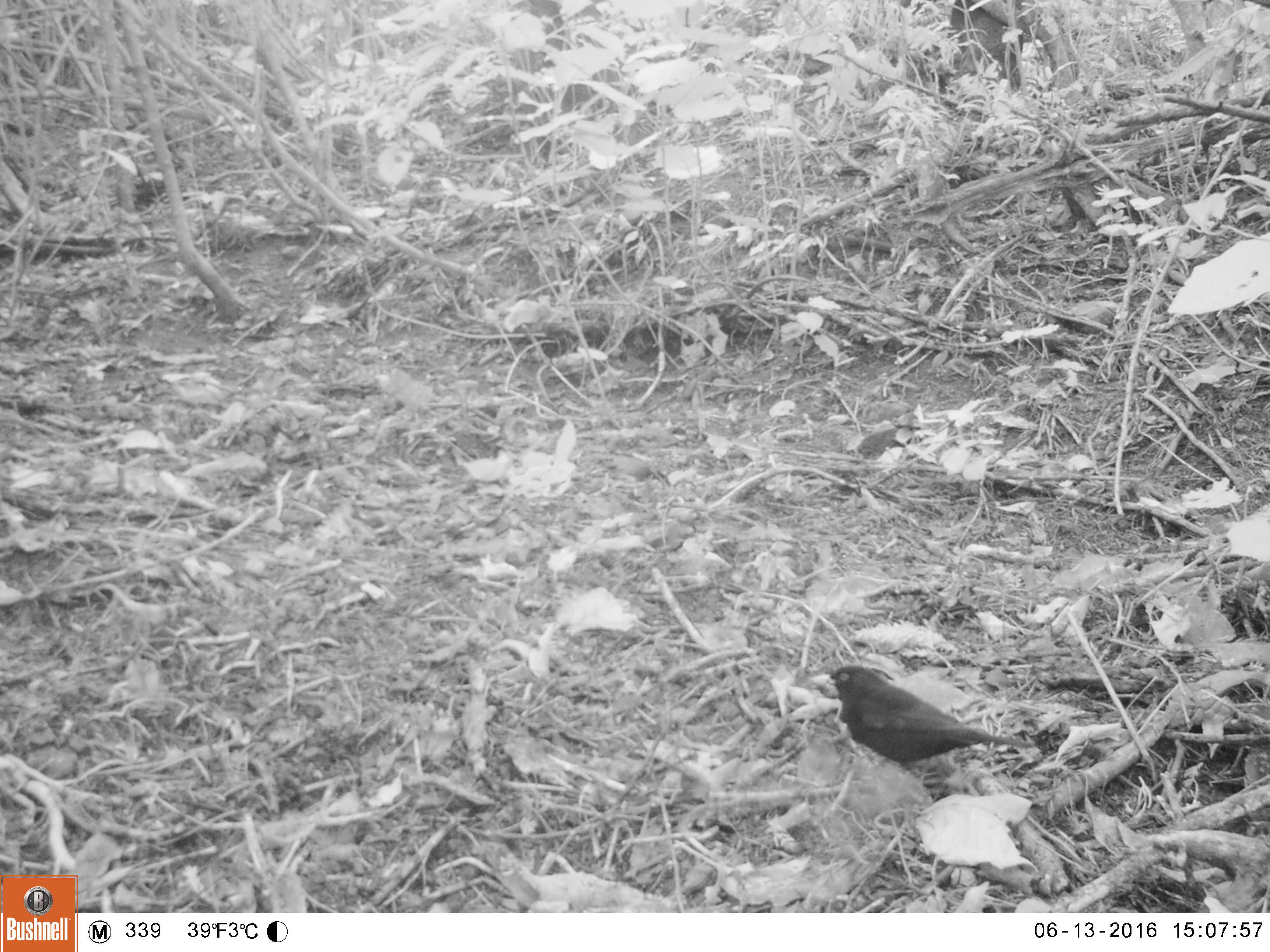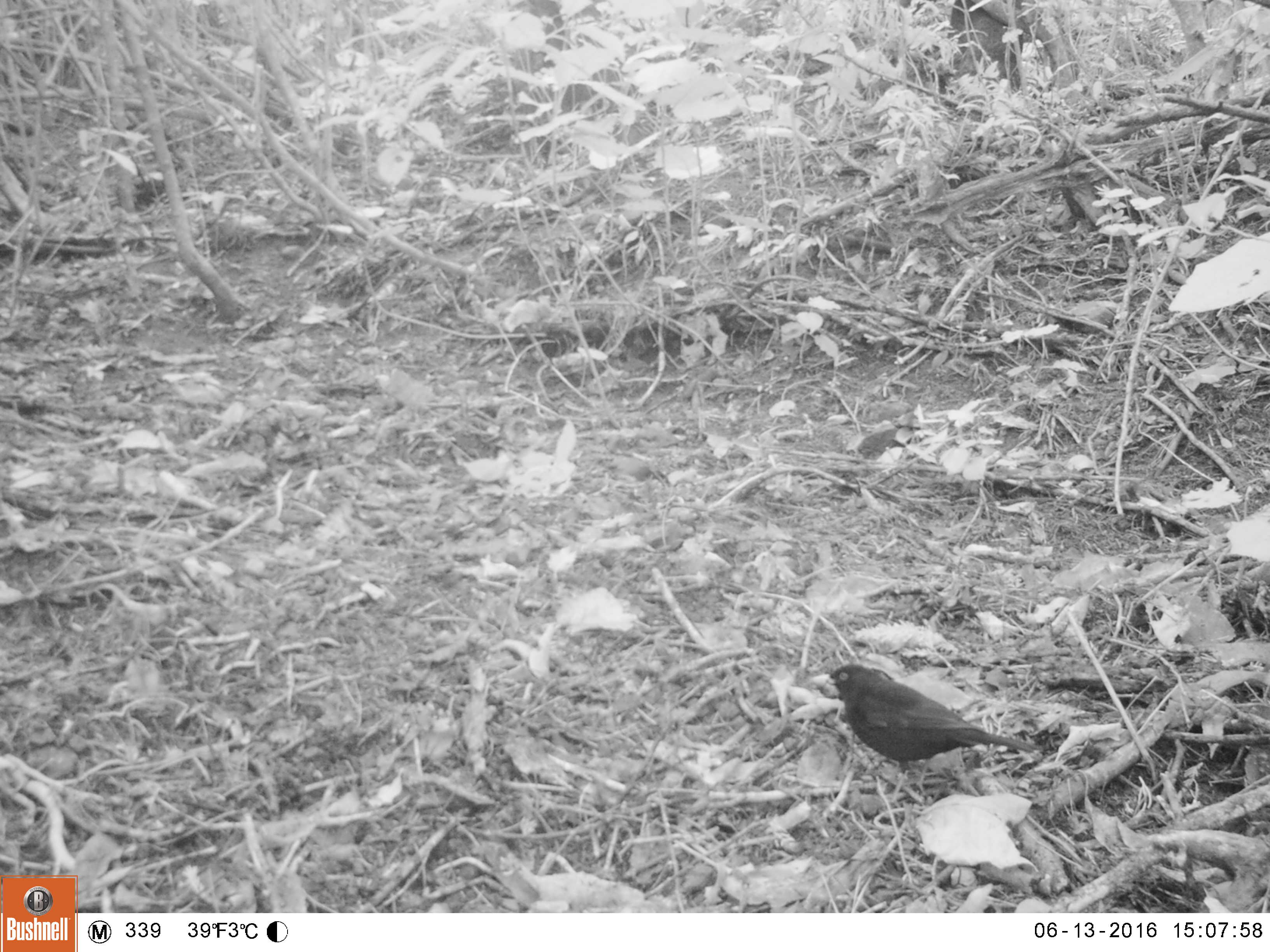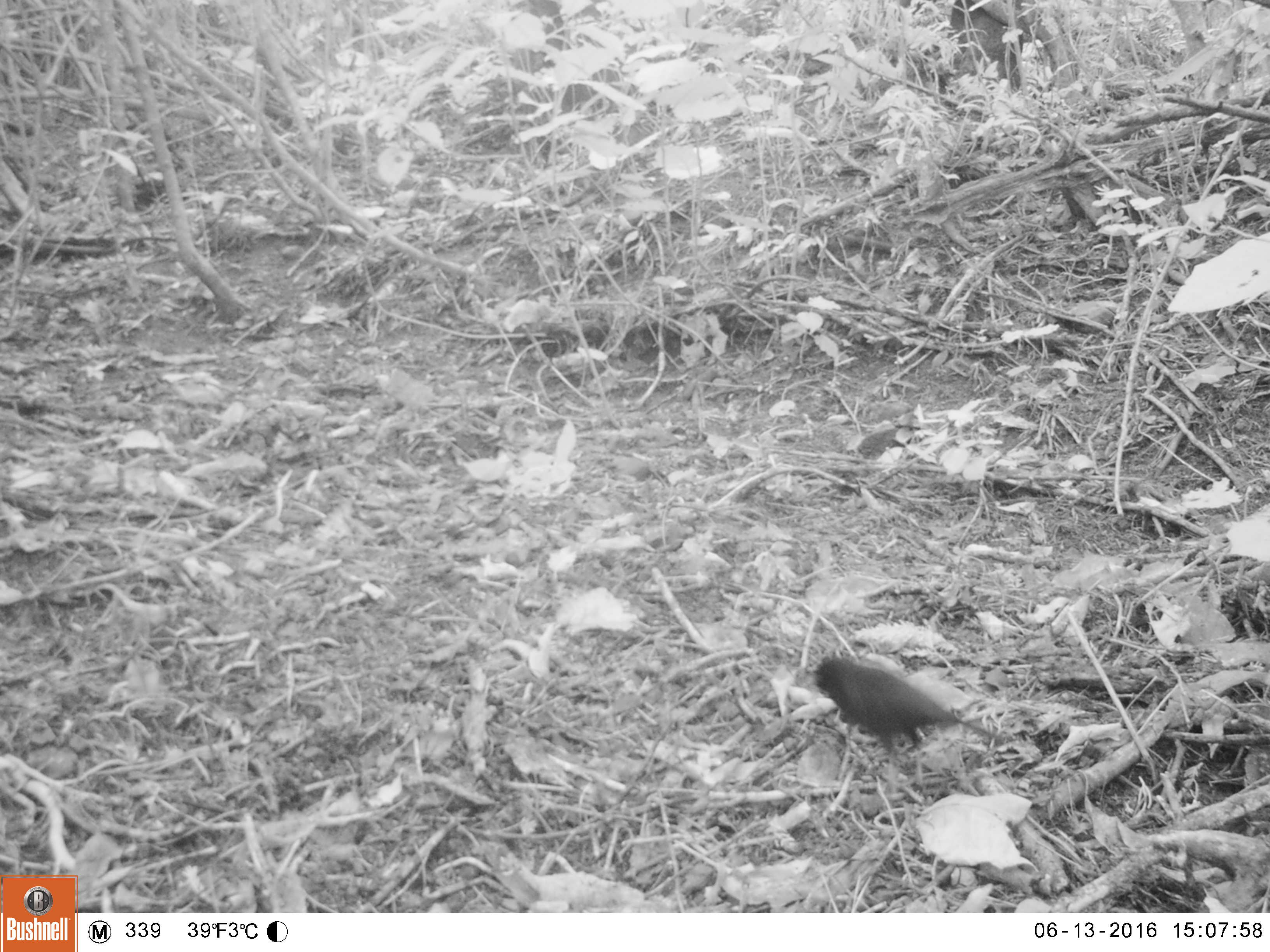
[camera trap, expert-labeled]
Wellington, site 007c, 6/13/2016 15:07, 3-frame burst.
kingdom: Animalia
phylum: Chordata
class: Aves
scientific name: Aves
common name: bird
Bird (Aves).